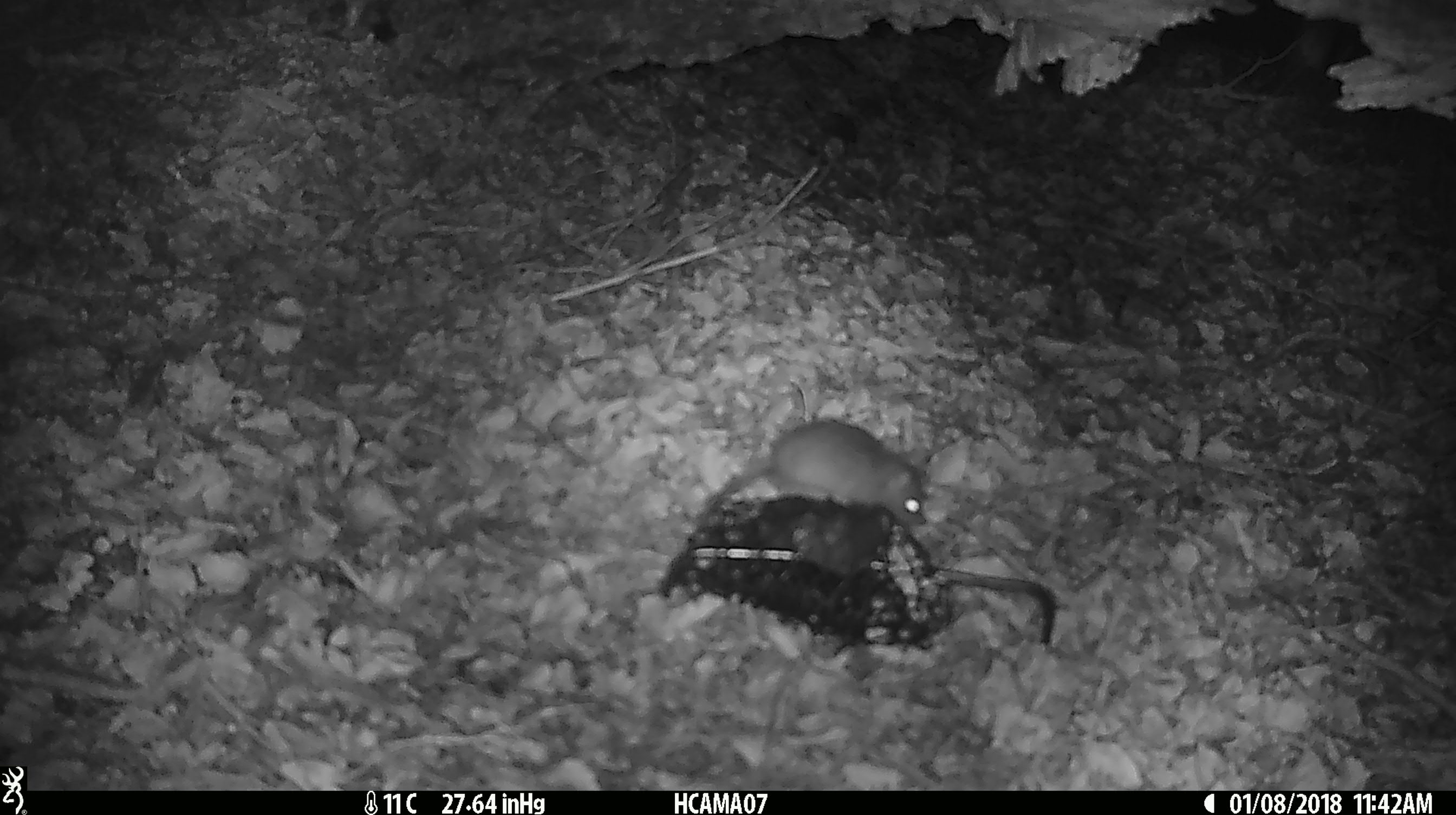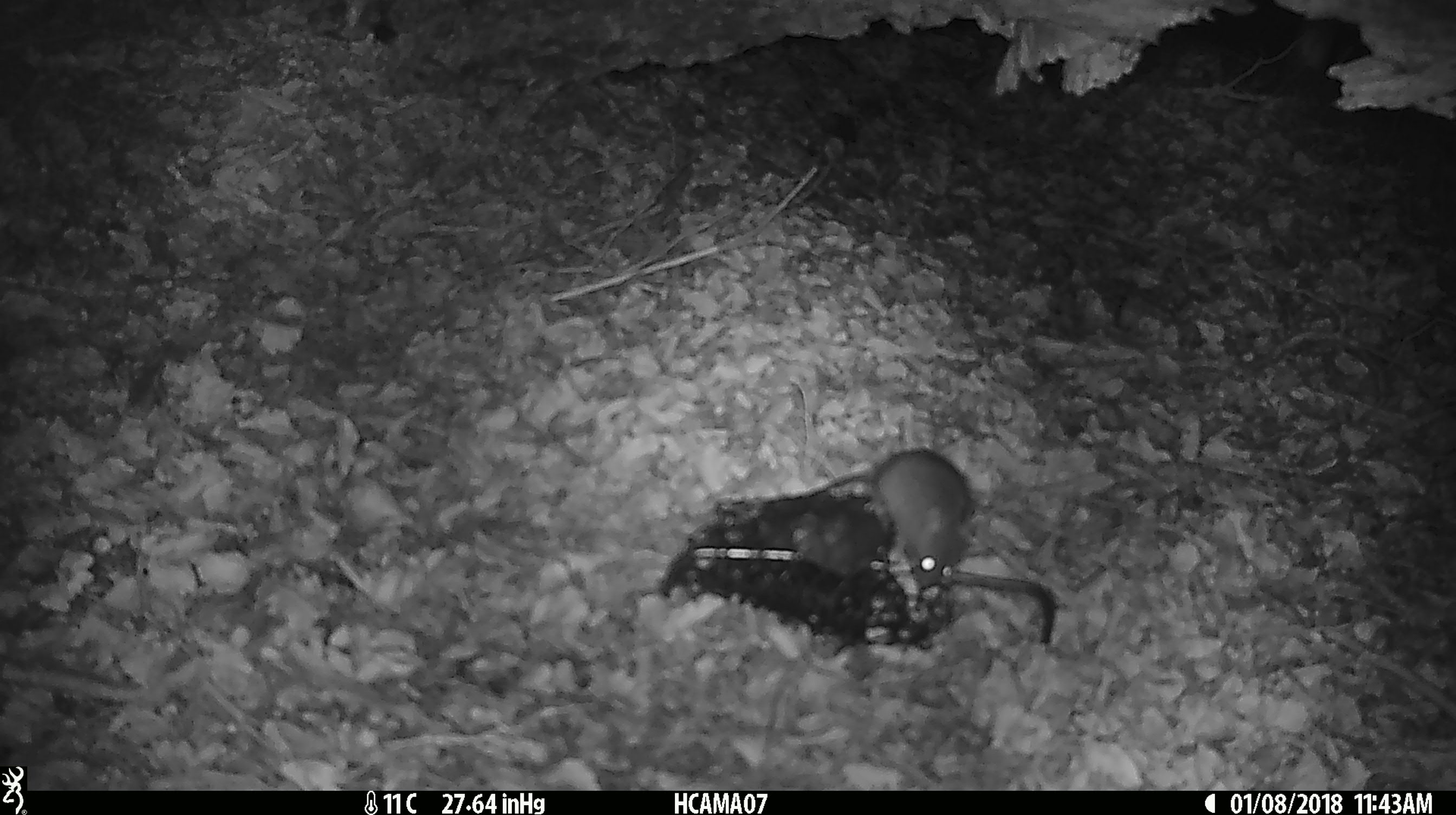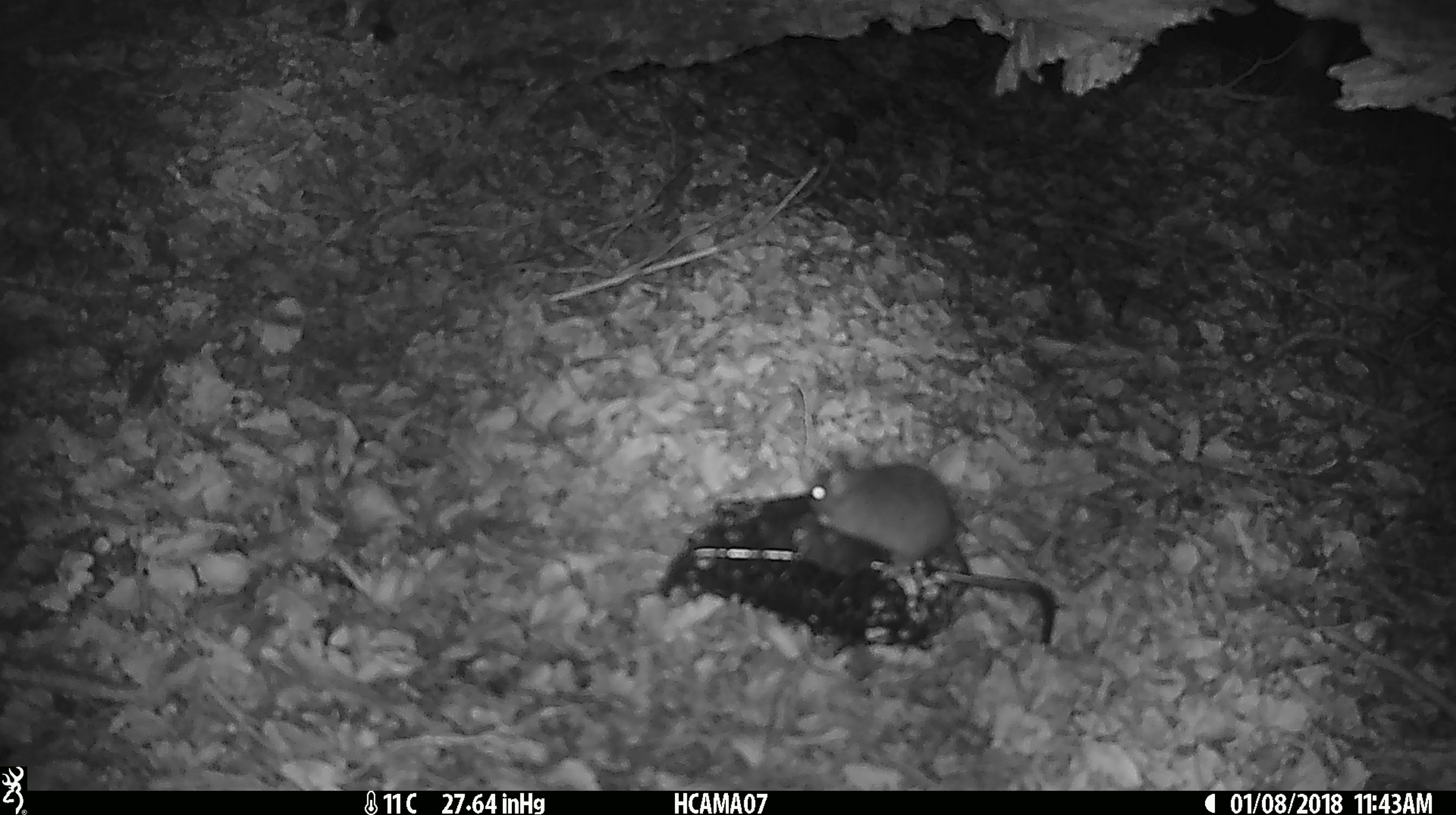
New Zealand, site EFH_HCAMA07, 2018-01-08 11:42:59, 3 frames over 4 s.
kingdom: Animalia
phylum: Chordata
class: Mammalia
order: Rodentia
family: Muridae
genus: Mus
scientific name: Mus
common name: mouse